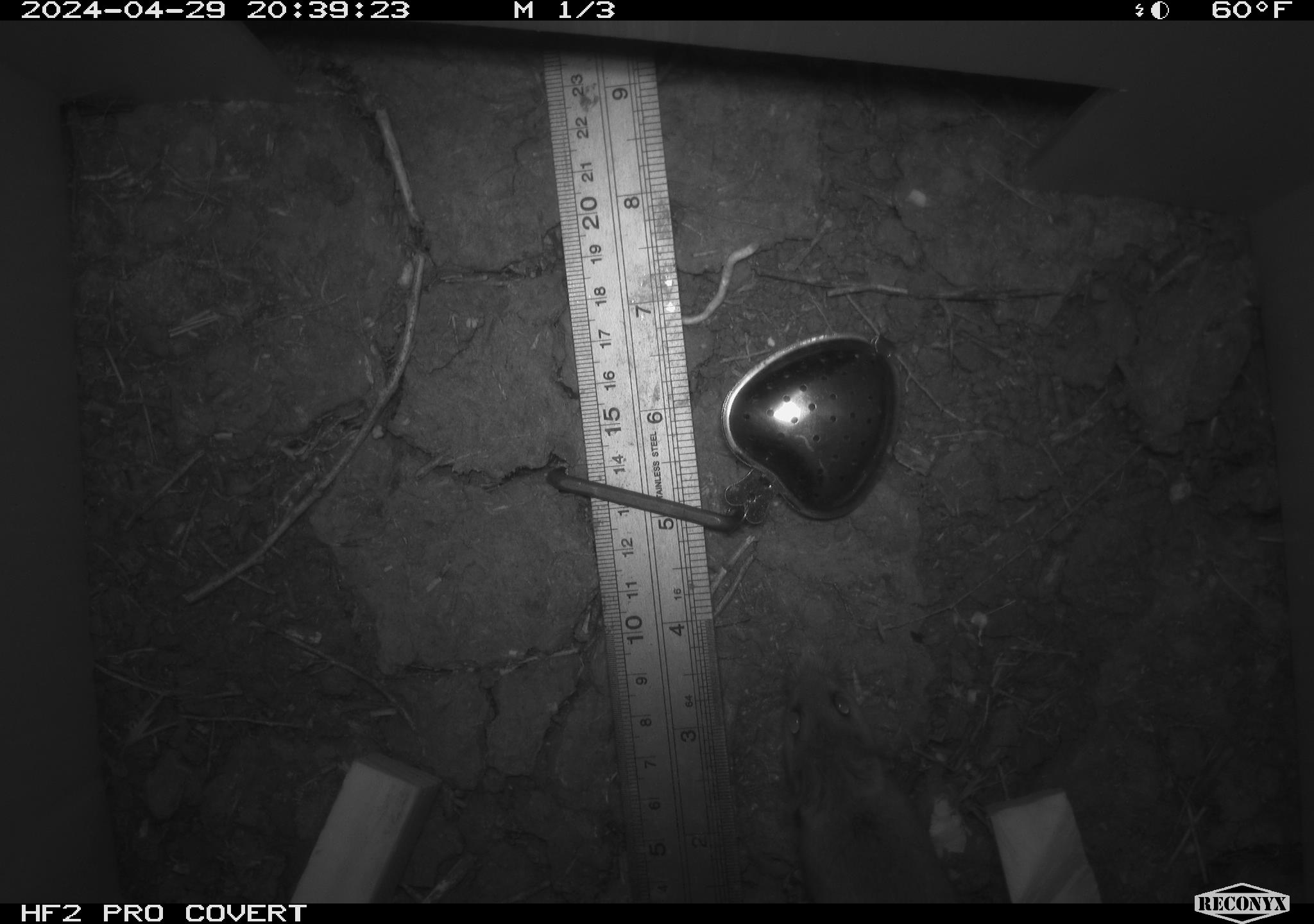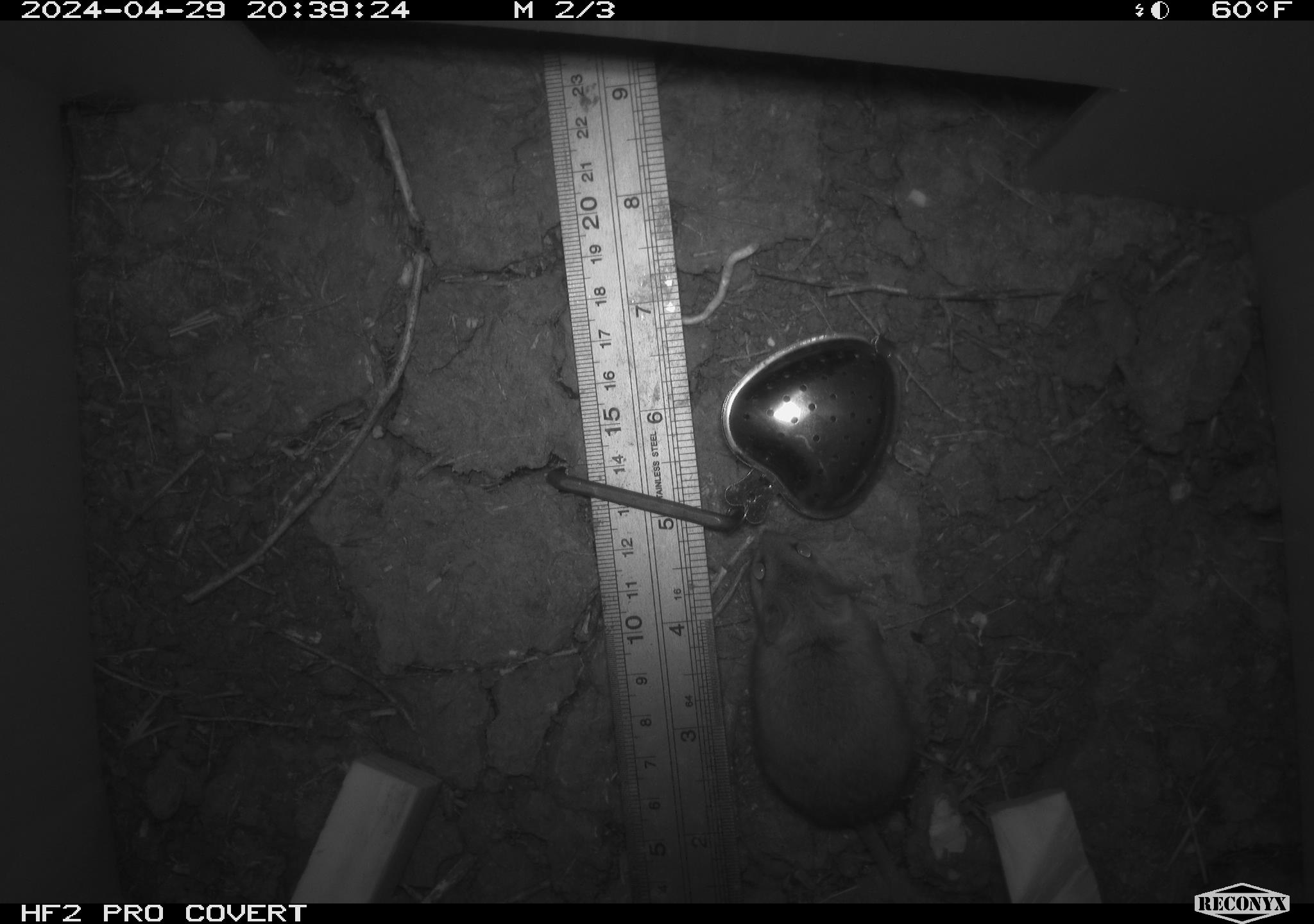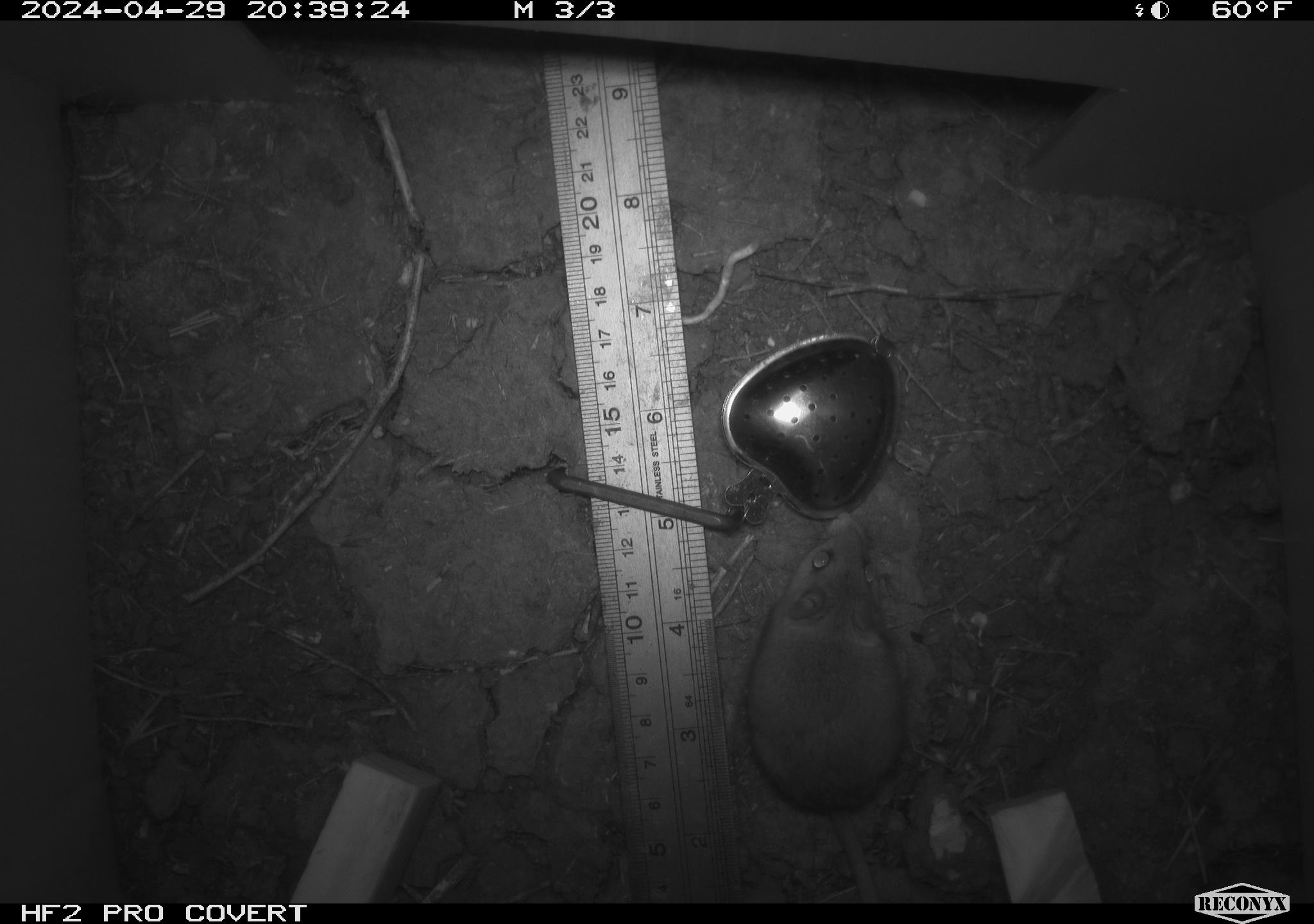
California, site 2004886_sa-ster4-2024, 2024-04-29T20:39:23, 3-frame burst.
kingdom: Animalia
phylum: Chordata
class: Mammalia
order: Rodentia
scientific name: Rodentia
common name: mouse species